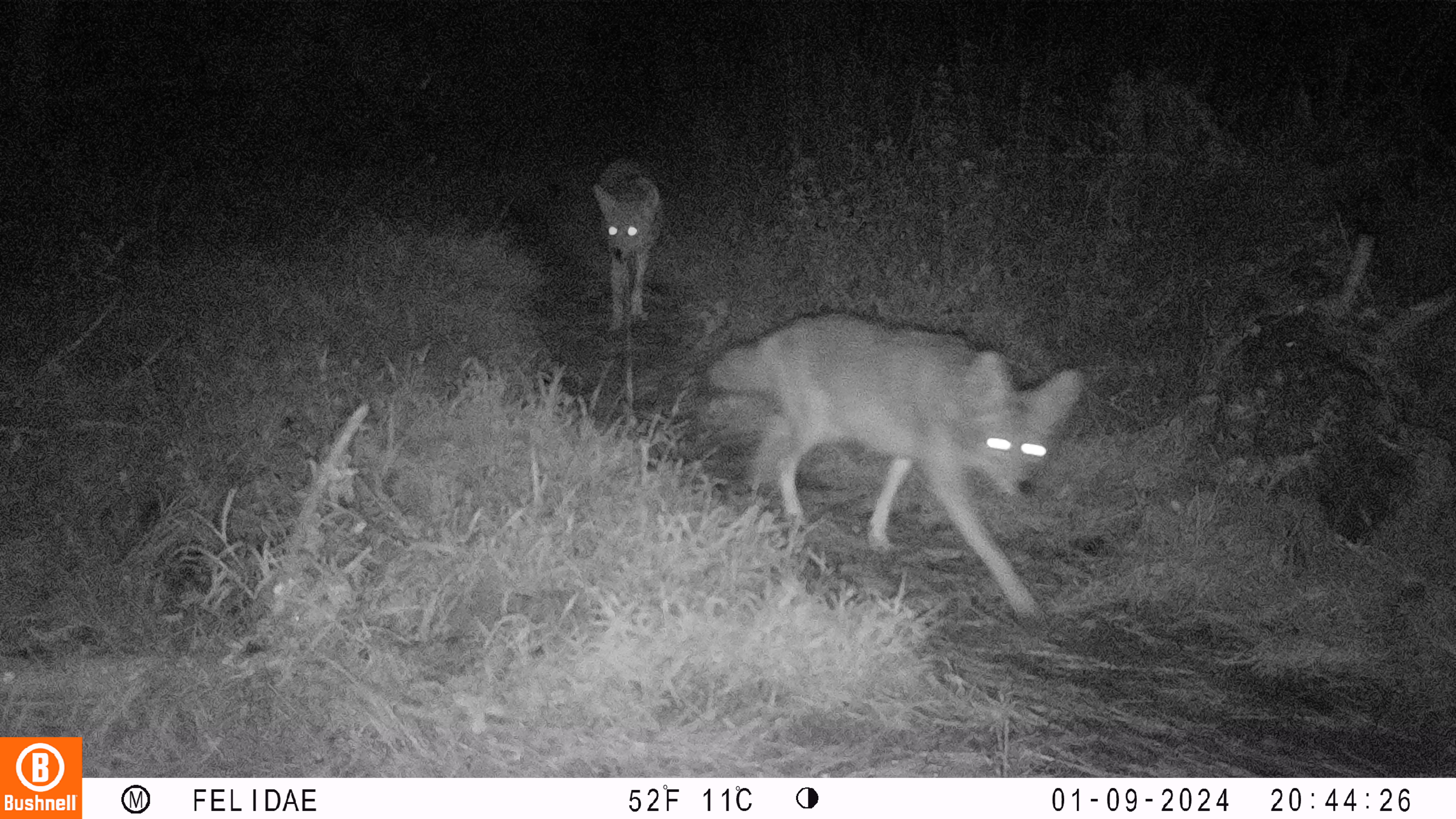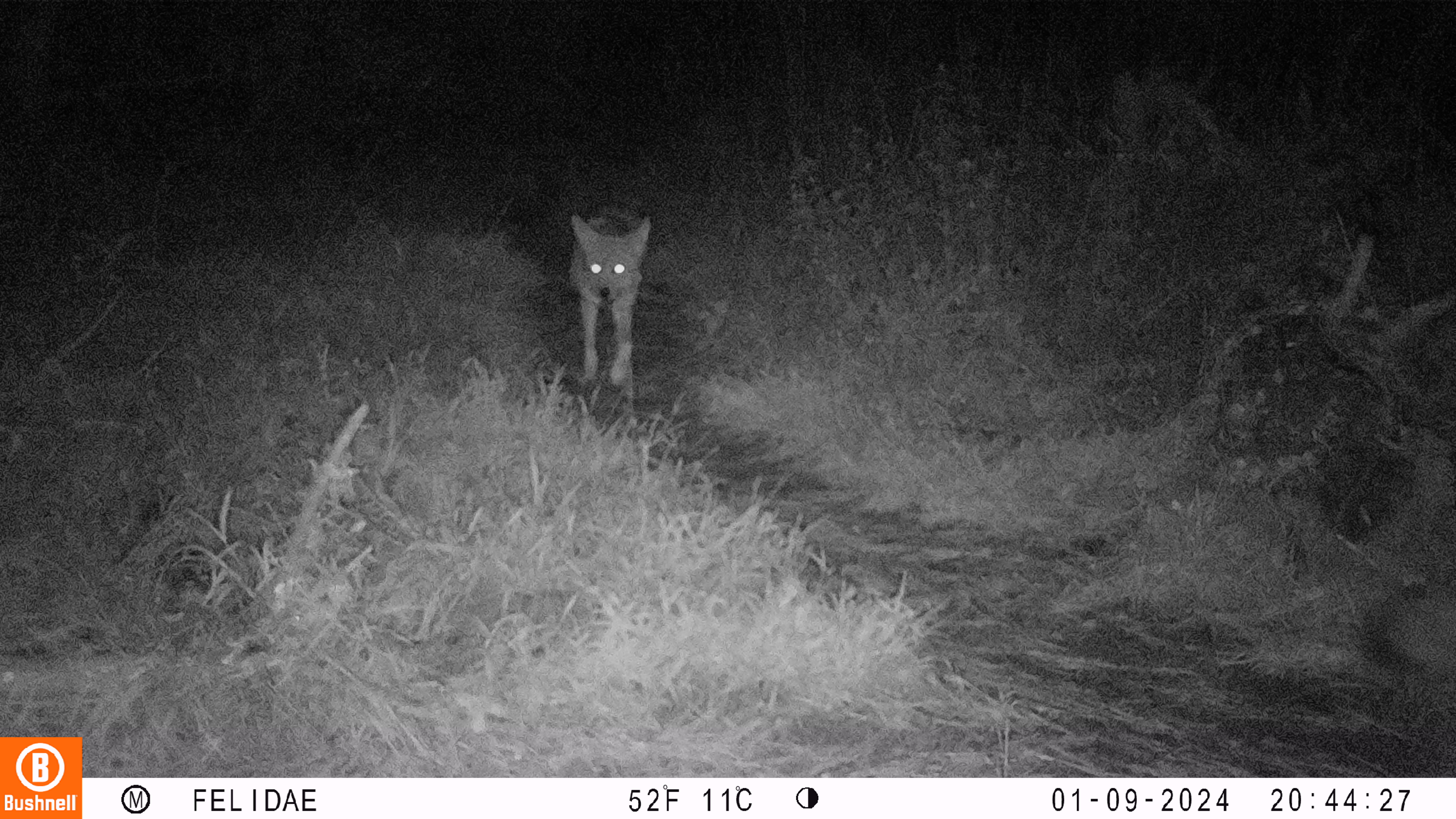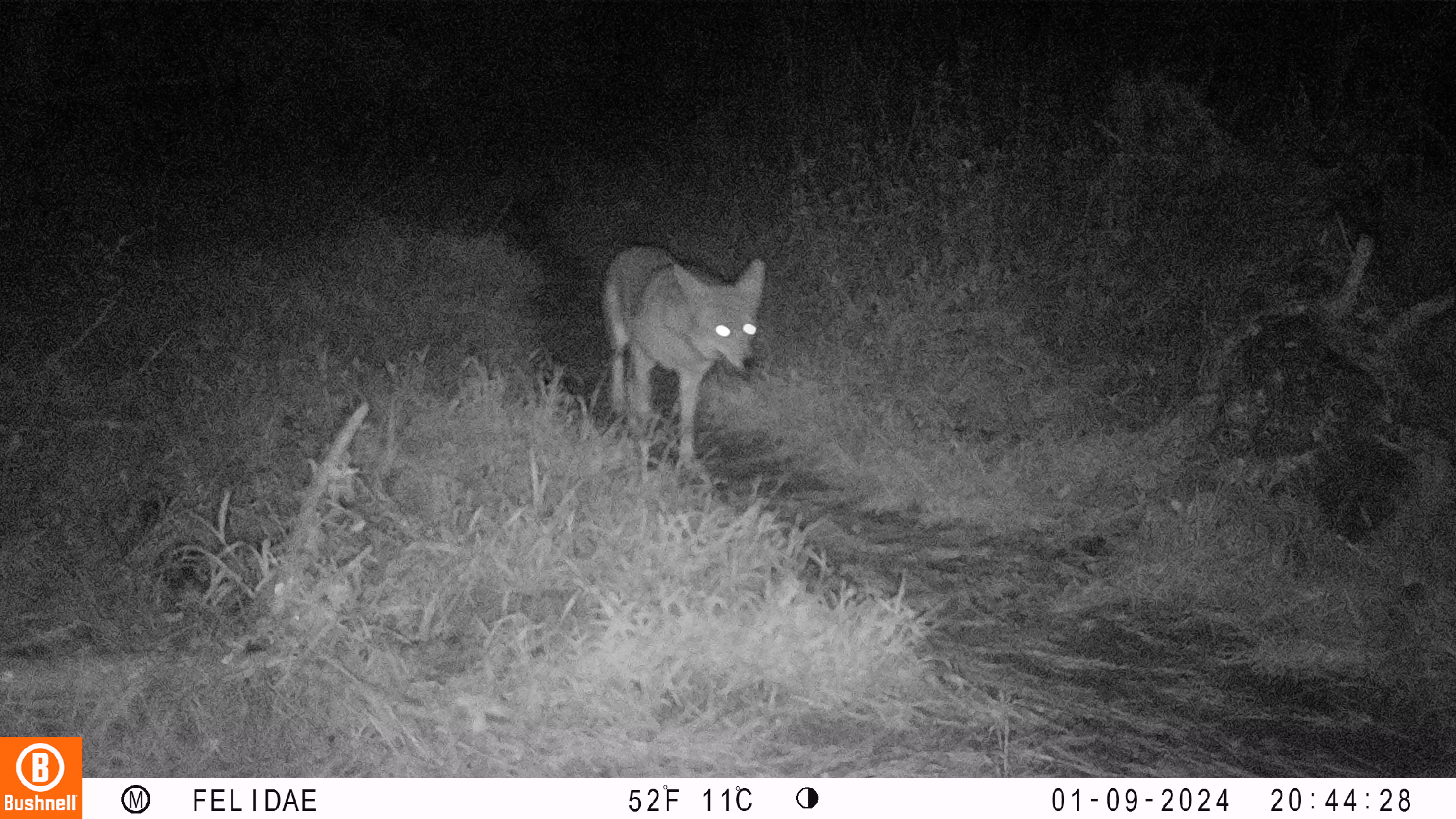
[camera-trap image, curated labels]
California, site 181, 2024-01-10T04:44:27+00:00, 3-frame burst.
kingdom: Animalia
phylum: Chordata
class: Mammalia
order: Carnivora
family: Canidae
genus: Canis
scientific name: Canis latrans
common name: coyote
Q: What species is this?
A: Coyote (Canis latrans).